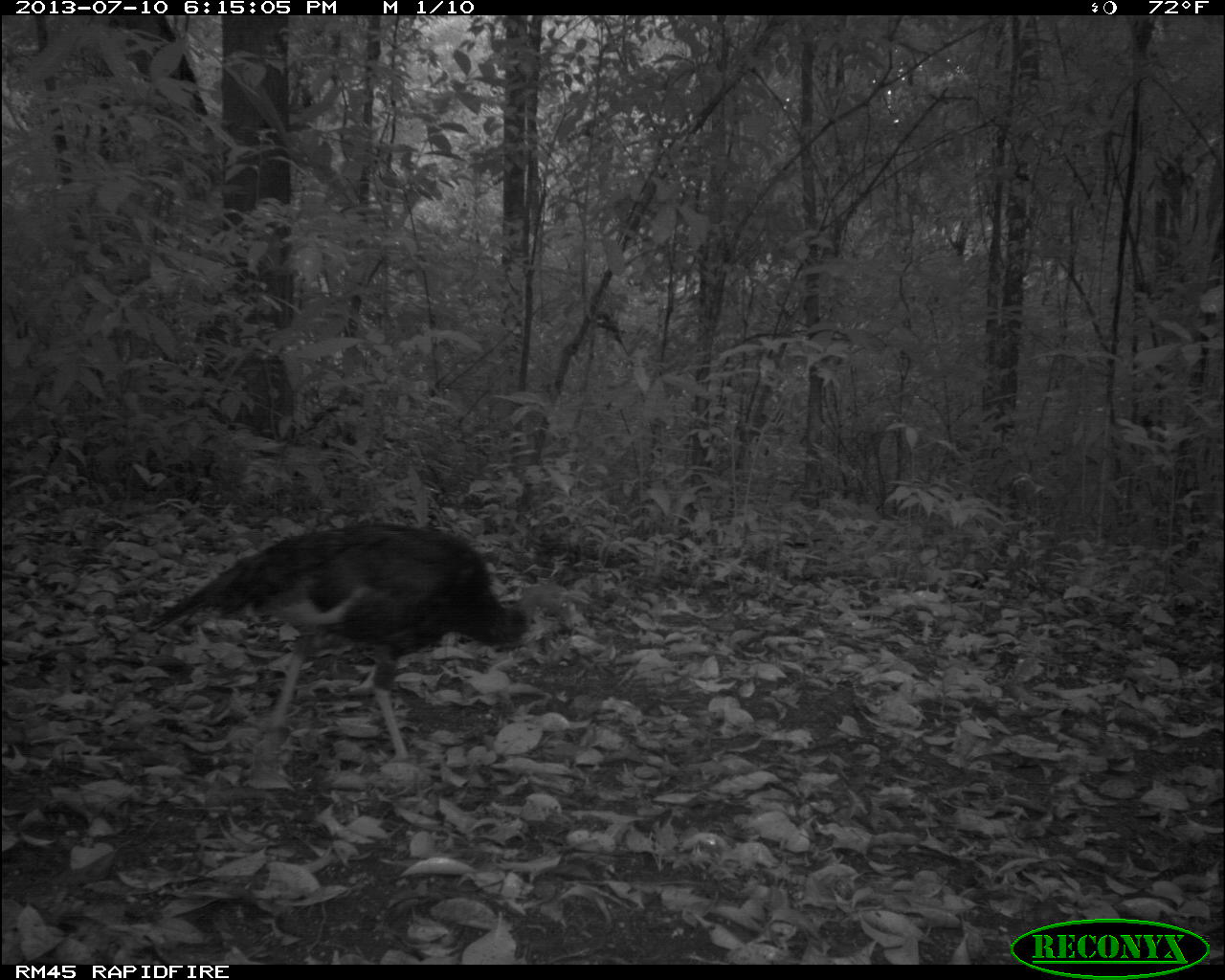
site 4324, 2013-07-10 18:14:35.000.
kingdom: Animalia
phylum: Chordata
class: Aves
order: Galliformes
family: Phasianidae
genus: Meleagris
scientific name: Meleagris ocellata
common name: ocellated turkey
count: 1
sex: female